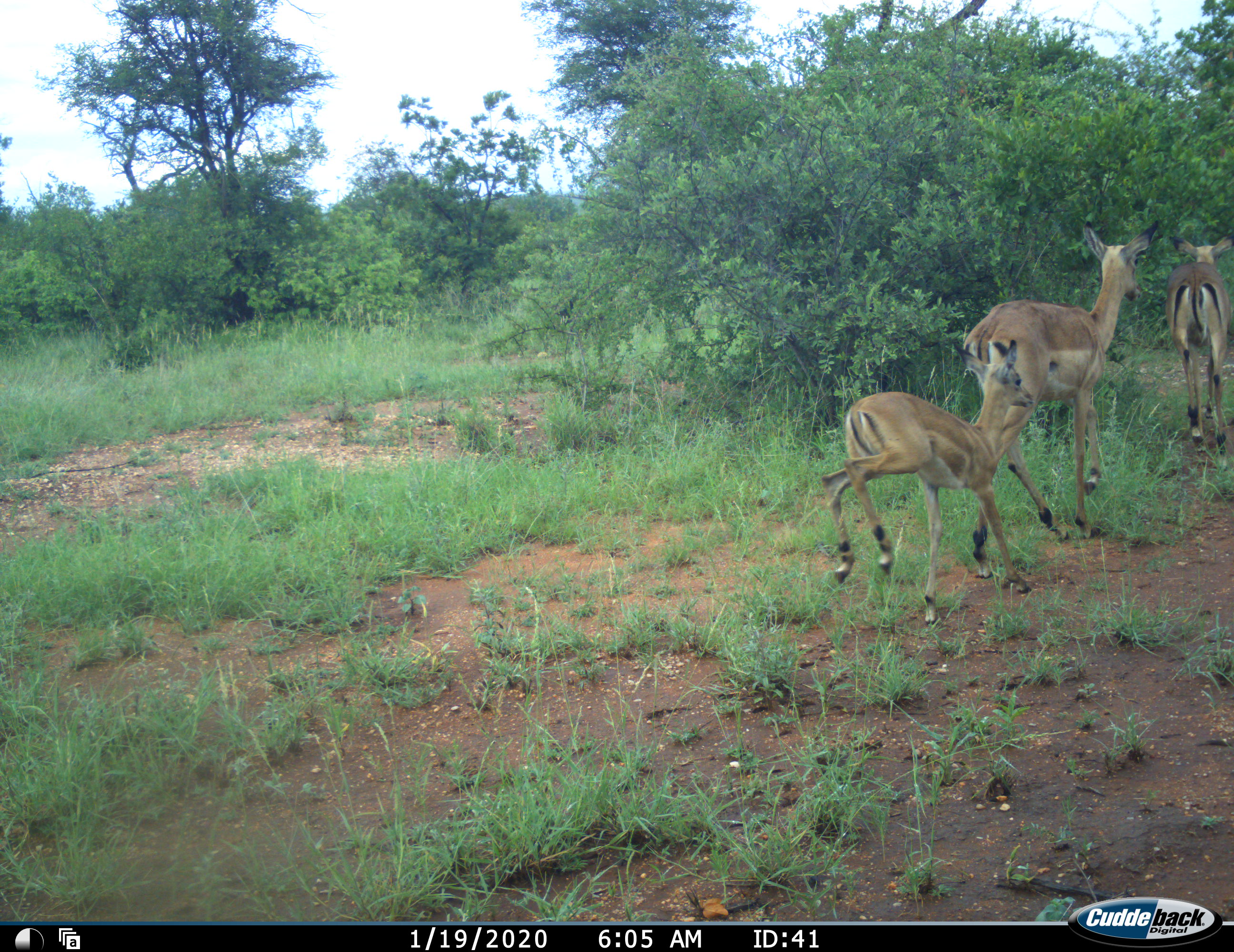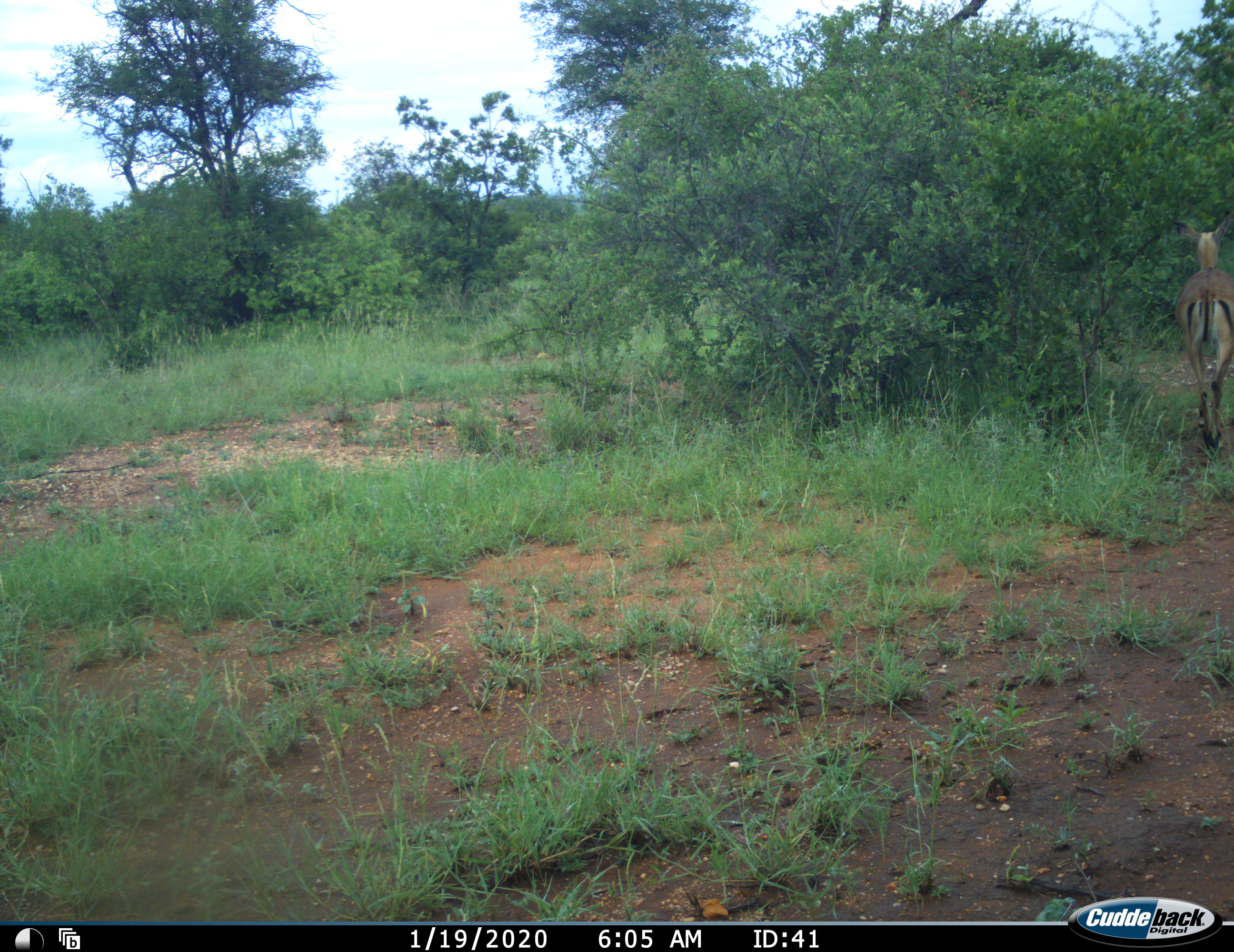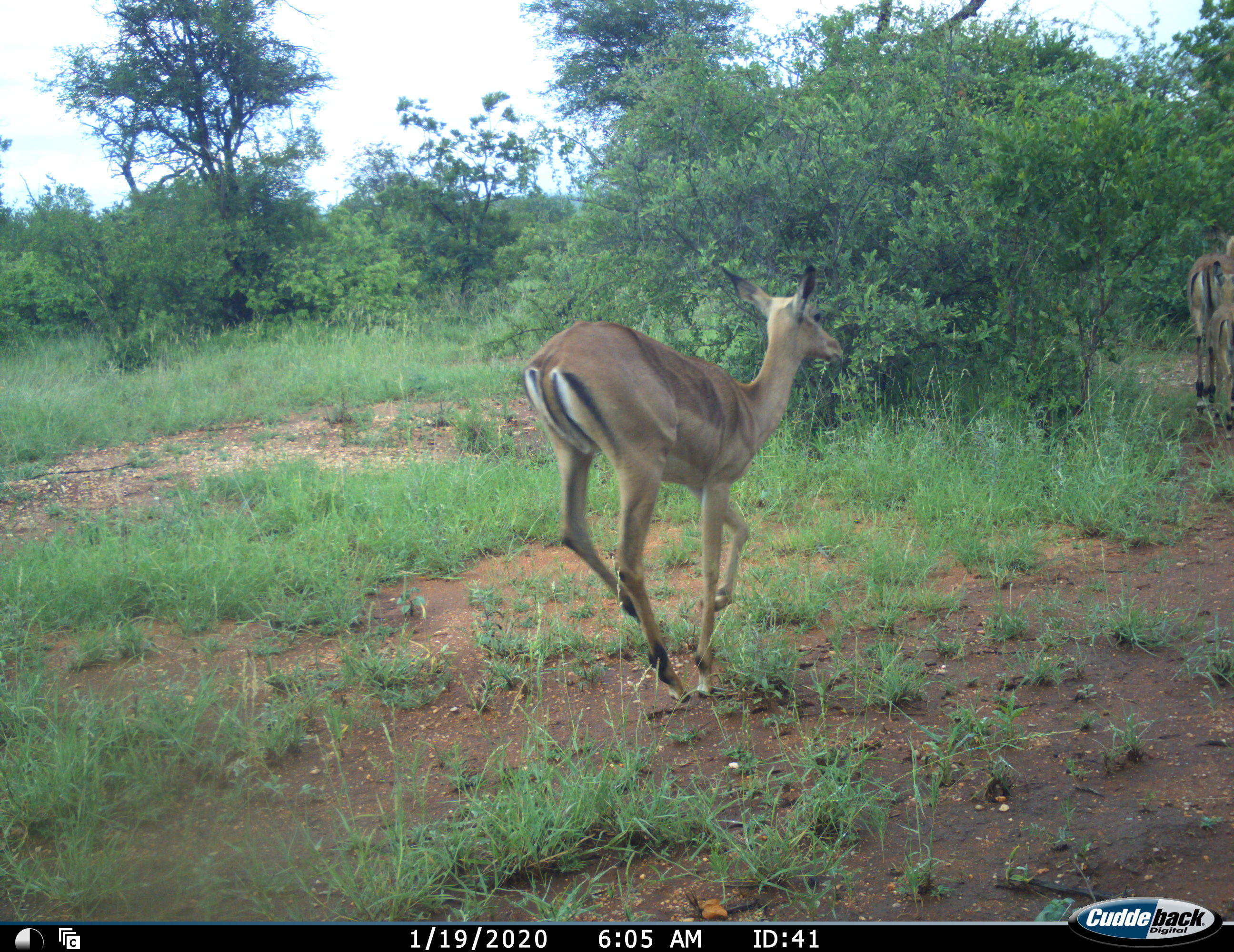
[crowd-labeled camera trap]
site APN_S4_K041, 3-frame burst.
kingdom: Animalia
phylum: Chordata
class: Mammalia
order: Artiodactyla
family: Bovidae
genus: Aepyceros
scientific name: Aepyceros melampus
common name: impala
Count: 4.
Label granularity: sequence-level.